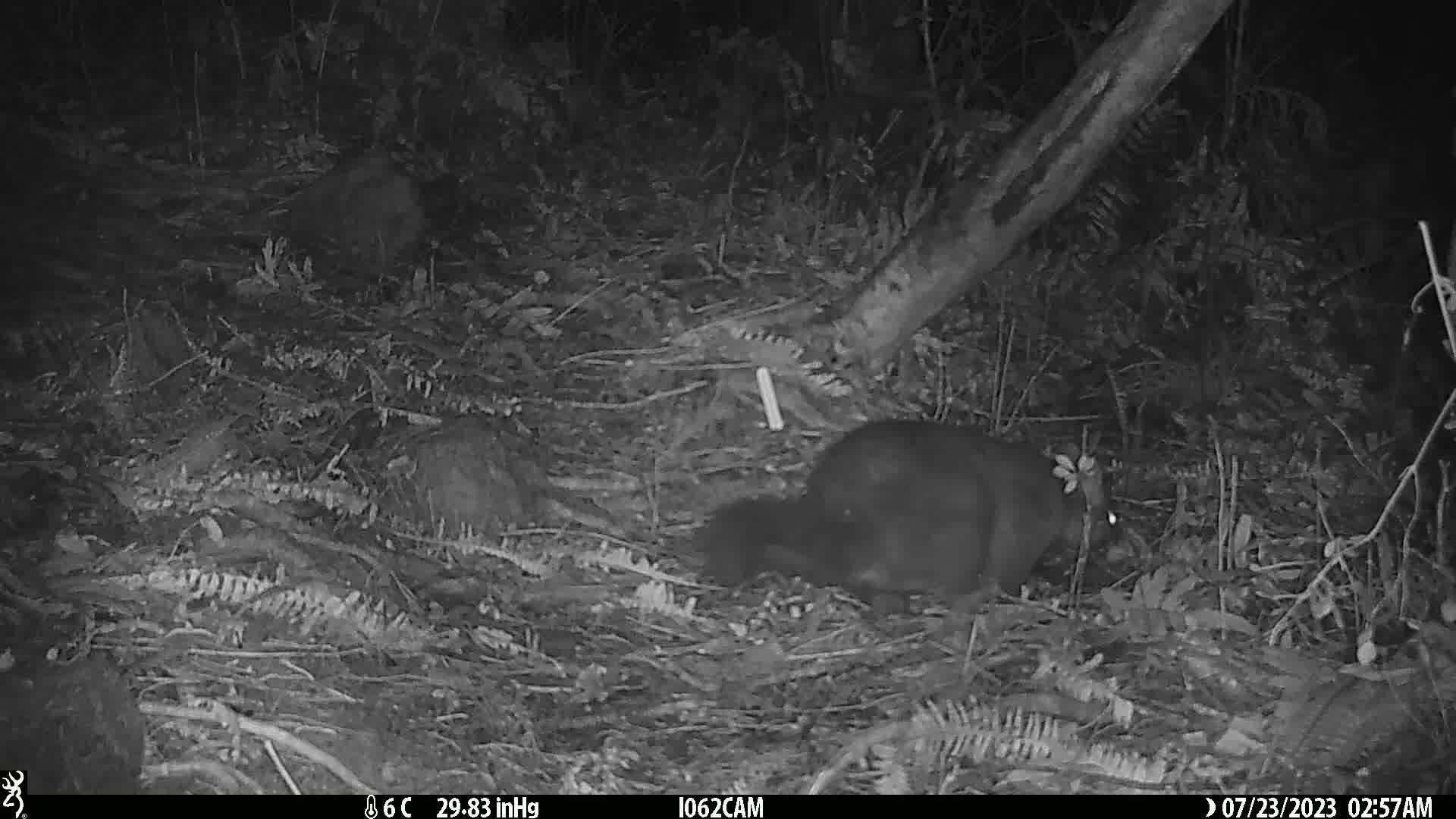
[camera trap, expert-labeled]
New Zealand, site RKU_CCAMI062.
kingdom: Animalia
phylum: Chordata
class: Mammalia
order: Diprotodontia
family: Phalangeridae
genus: Trichosurus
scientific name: Trichosurus vulpecula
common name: common brushtail possum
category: possum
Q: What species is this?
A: Possum (common brushtail possum) (Trichosurus vulpecula).